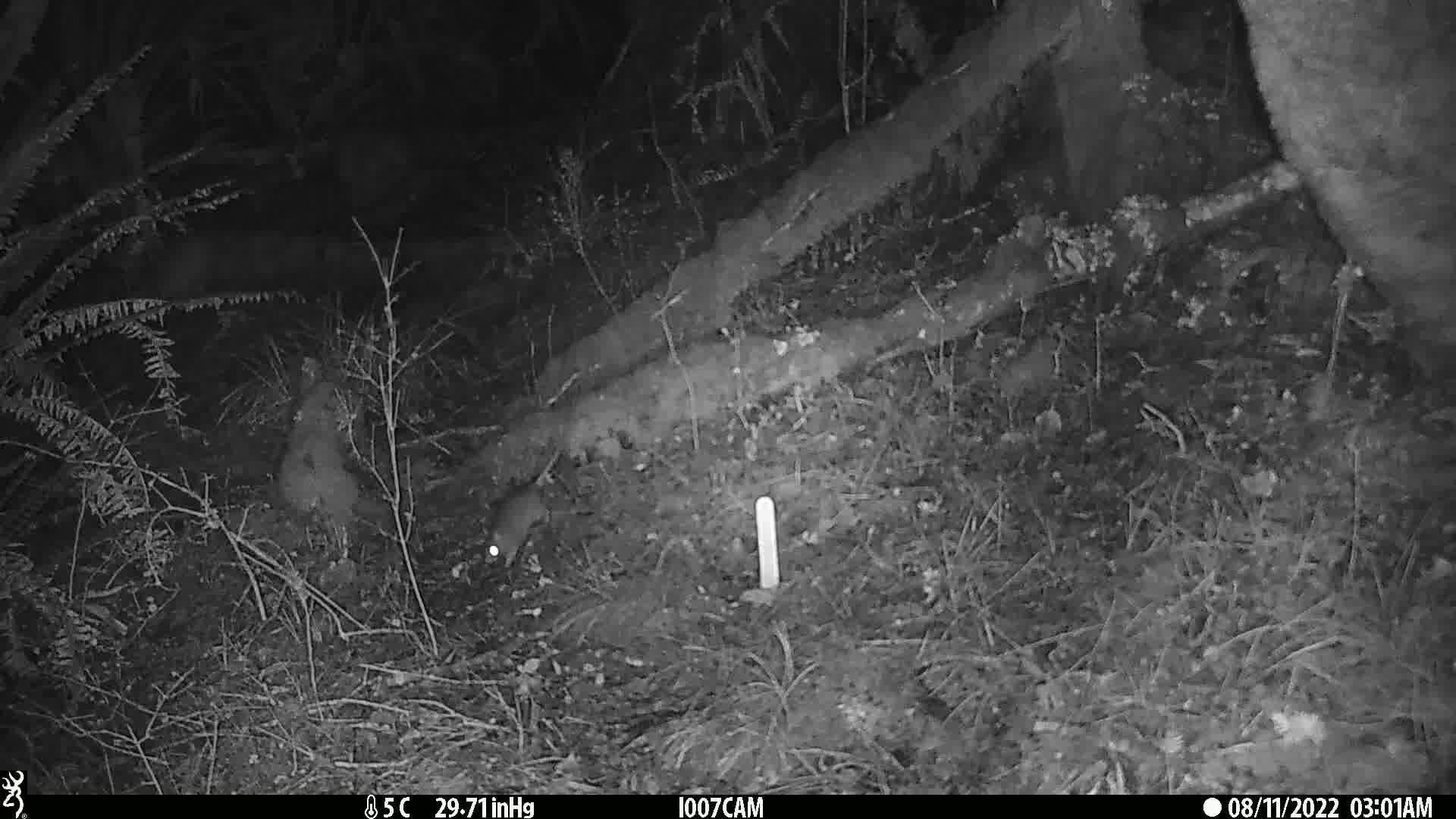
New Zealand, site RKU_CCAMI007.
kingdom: Animalia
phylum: Chordata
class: Mammalia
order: Rodentia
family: Muridae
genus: Rattus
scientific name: Rattus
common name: rat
Rat (Rattus).